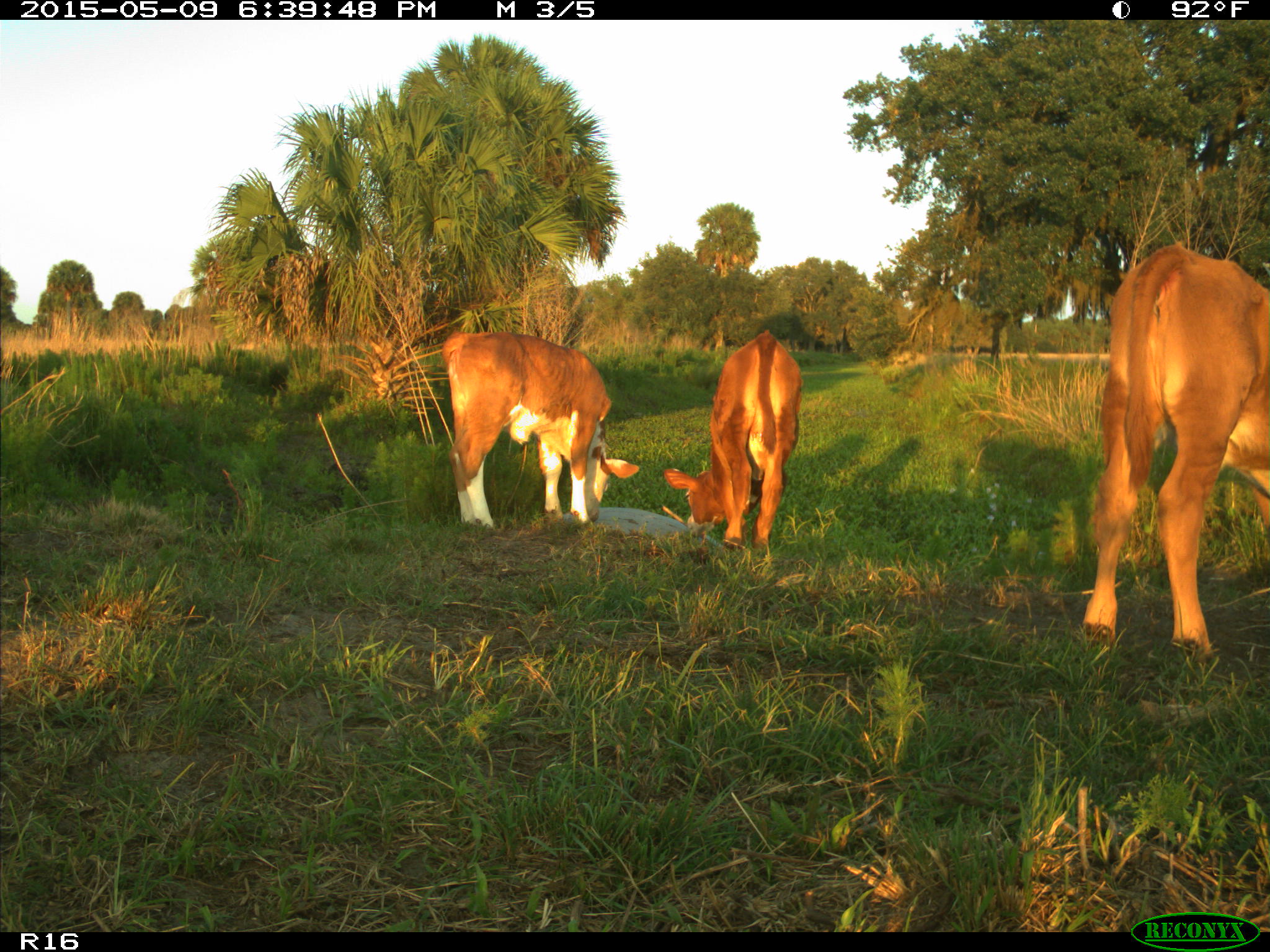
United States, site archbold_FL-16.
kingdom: Animalia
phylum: Chordata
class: Mammalia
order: Artiodactyla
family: Bovidae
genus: Bos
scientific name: Bos taurus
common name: domestic cow